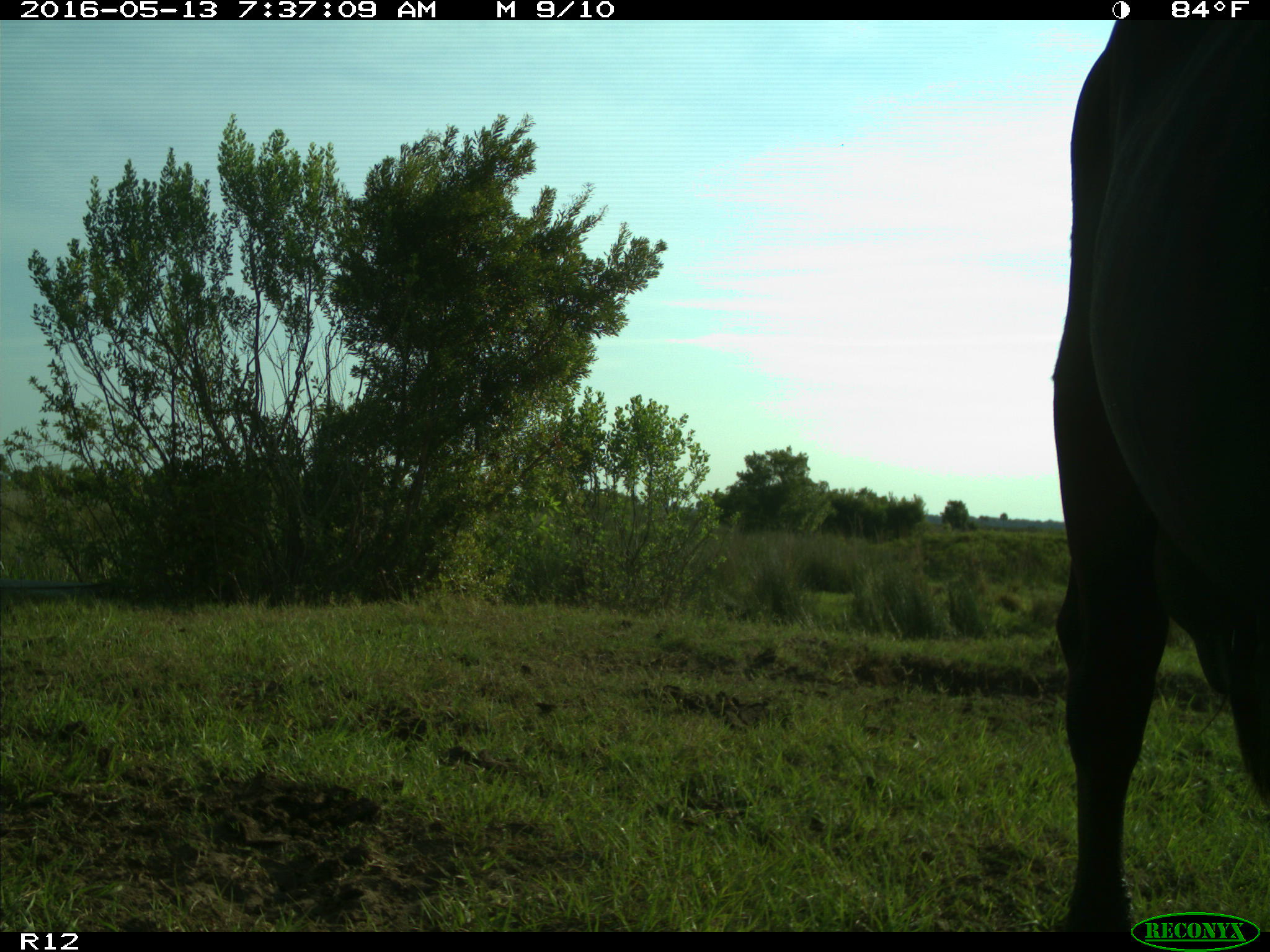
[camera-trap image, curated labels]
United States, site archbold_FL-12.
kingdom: Animalia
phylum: Chordata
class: Mammalia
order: Artiodactyla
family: Bovidae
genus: Bos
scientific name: Bos taurus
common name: domestic cow